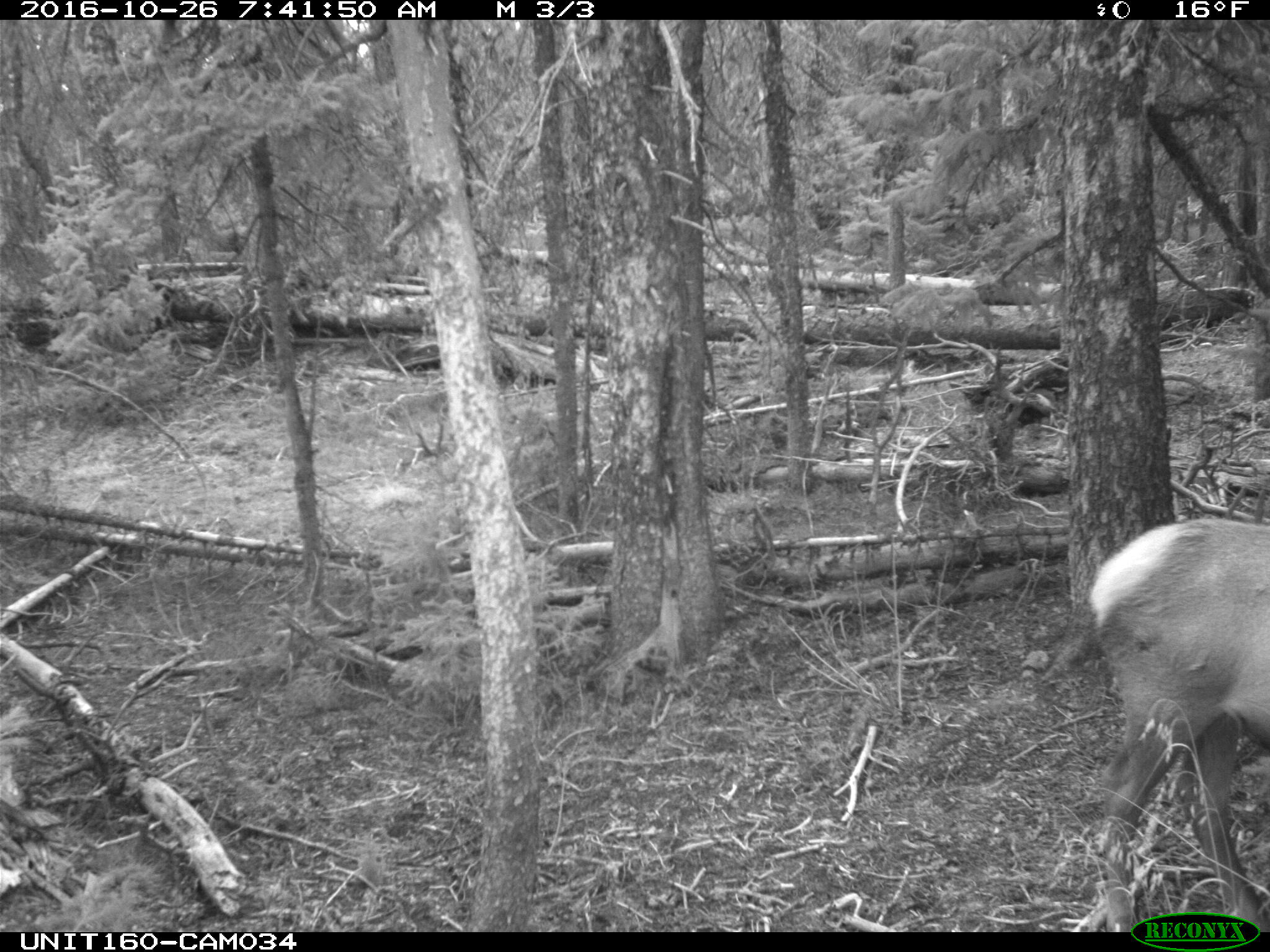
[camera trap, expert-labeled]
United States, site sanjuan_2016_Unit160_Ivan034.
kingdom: Animalia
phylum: Chordata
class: Mammalia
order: Artiodactyla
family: Cervidae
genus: Cervus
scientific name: Cervus elaphus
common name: red deer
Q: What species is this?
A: Cervus elaphus (red deer).